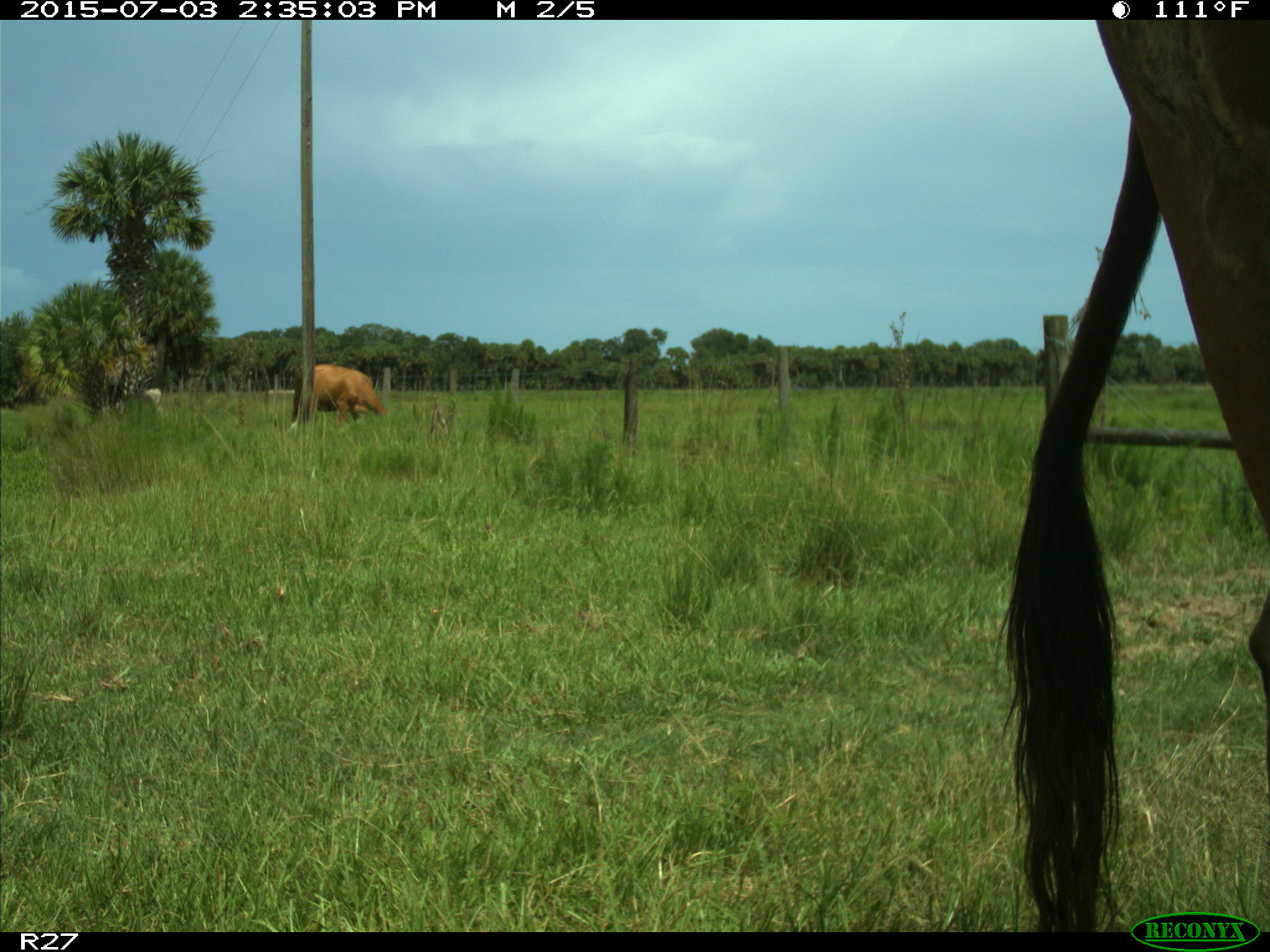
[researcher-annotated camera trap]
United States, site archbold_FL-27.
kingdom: Animalia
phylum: Chordata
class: Mammalia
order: Artiodactyla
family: Bovidae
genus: Bos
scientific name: Bos taurus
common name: domestic cow